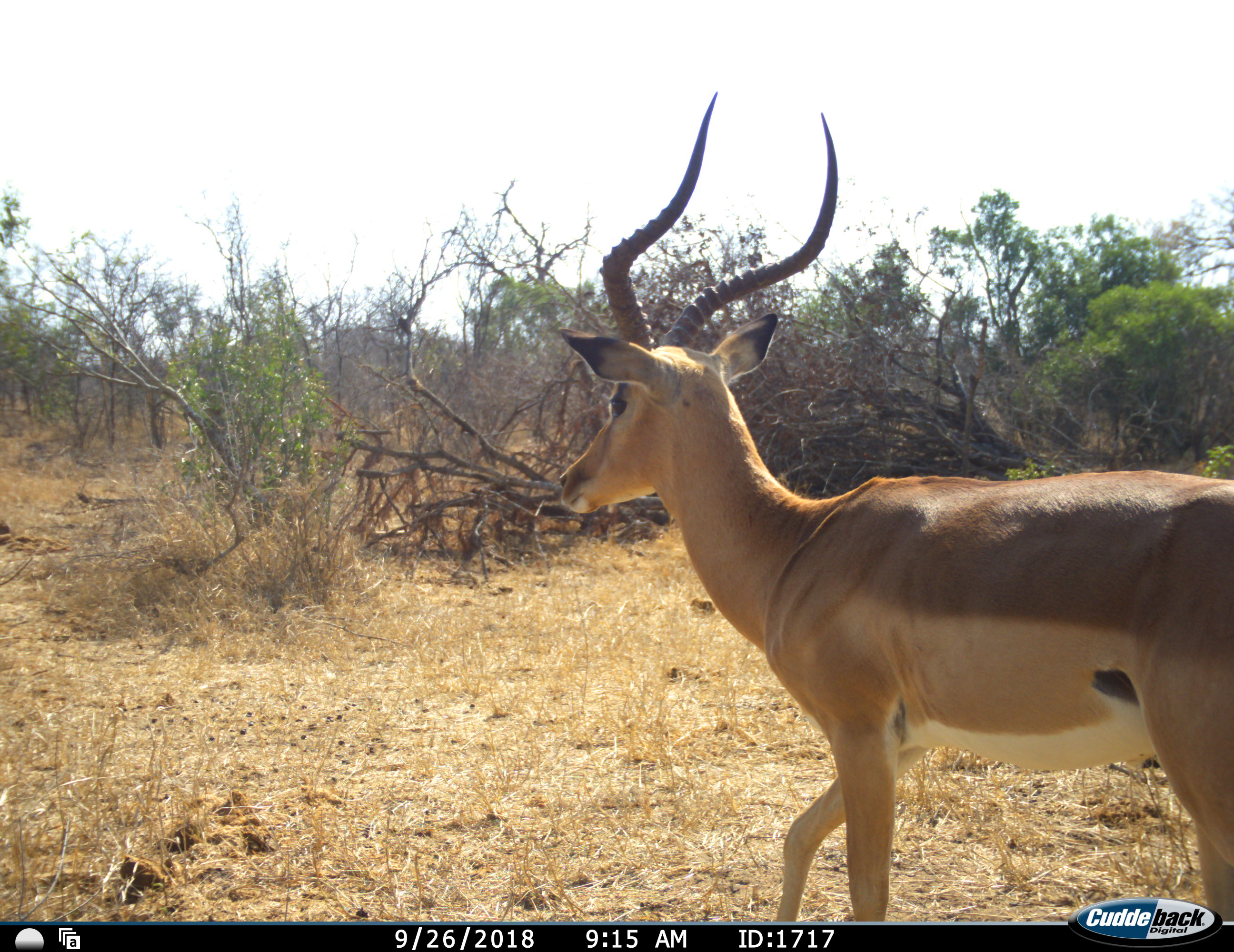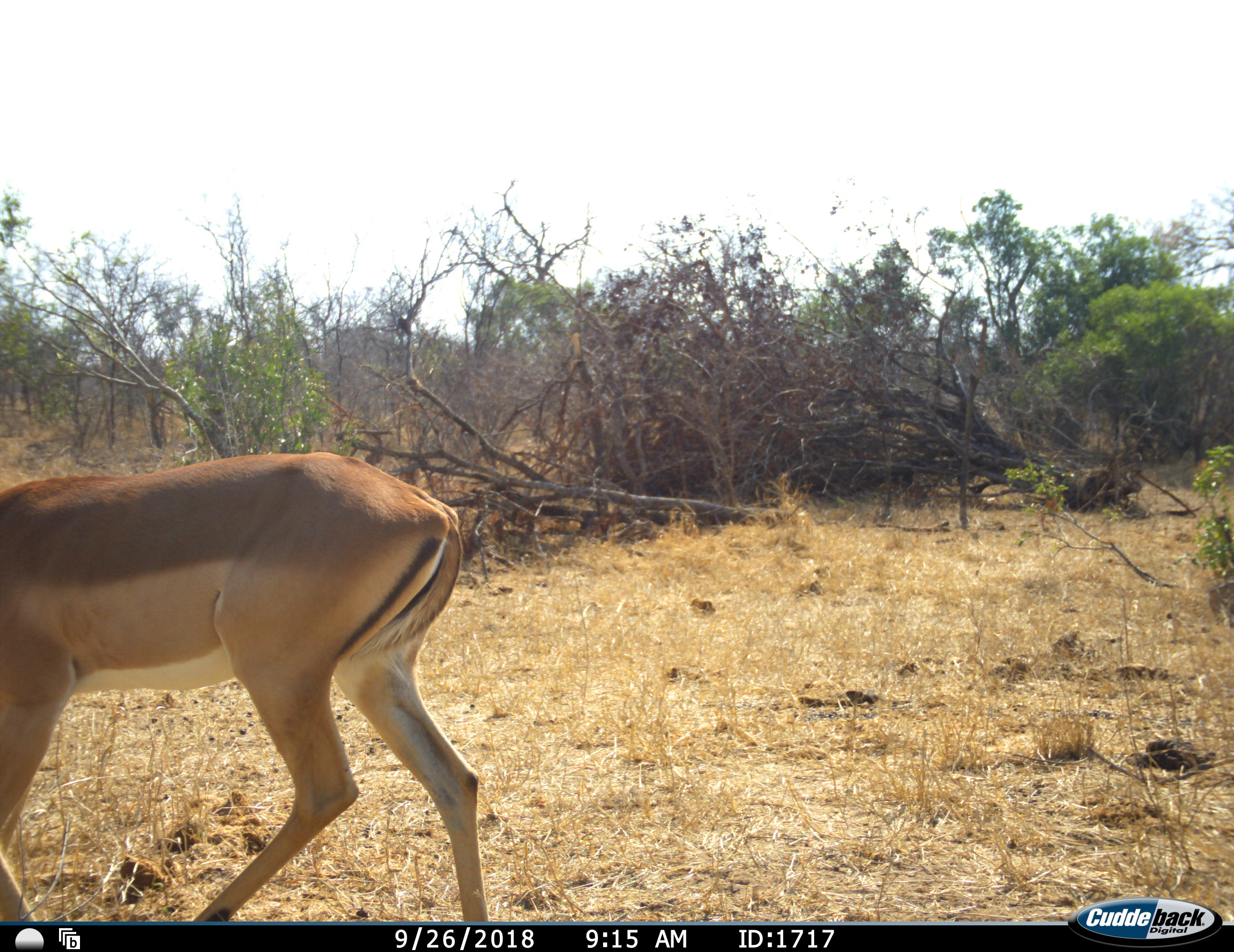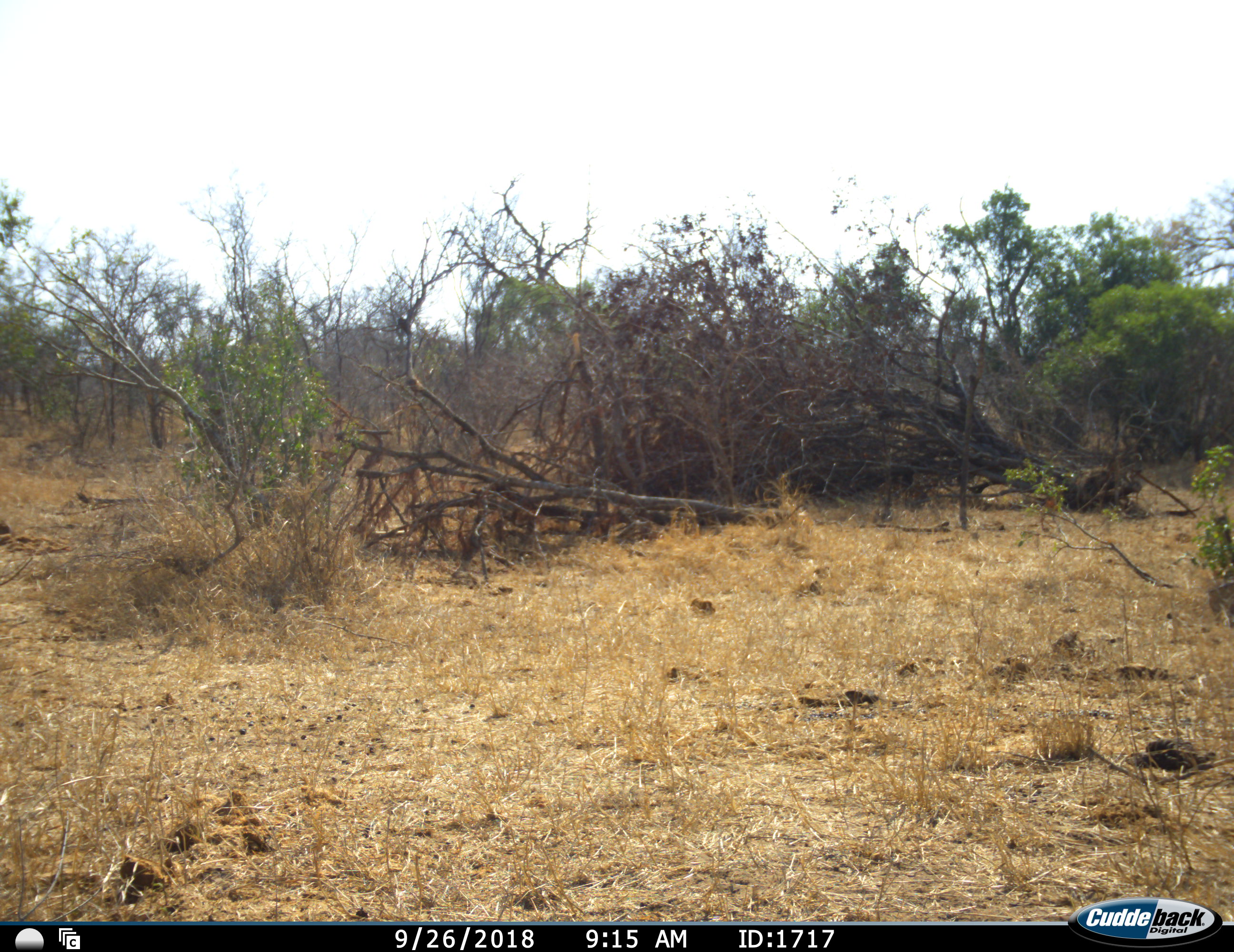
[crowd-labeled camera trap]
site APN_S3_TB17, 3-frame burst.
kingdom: Animalia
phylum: Chordata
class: Mammalia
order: Artiodactyla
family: Bovidae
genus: Aepyceros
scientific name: Aepyceros melampus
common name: impala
Impala (Aepyceros melampus), count 1. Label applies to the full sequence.